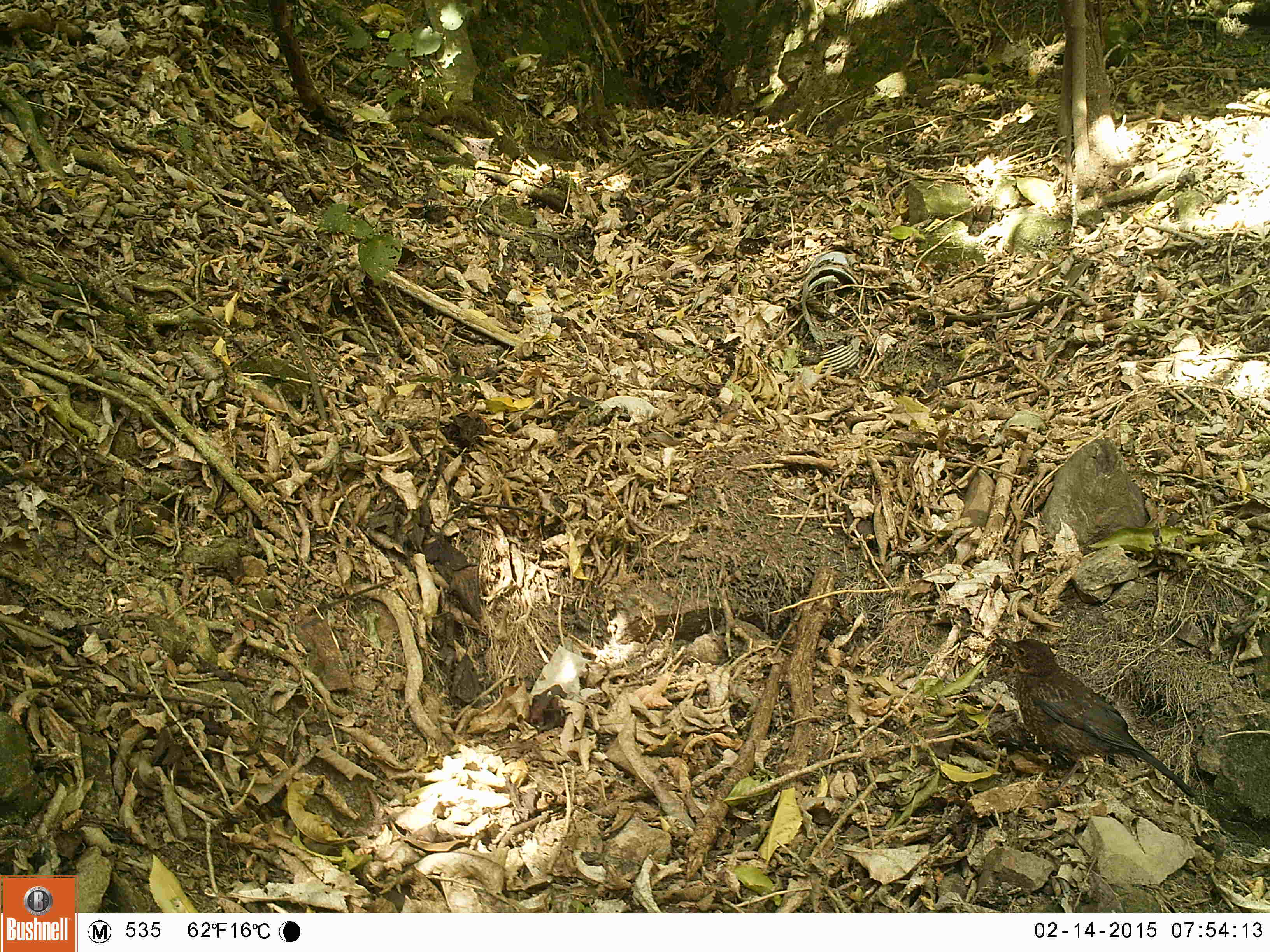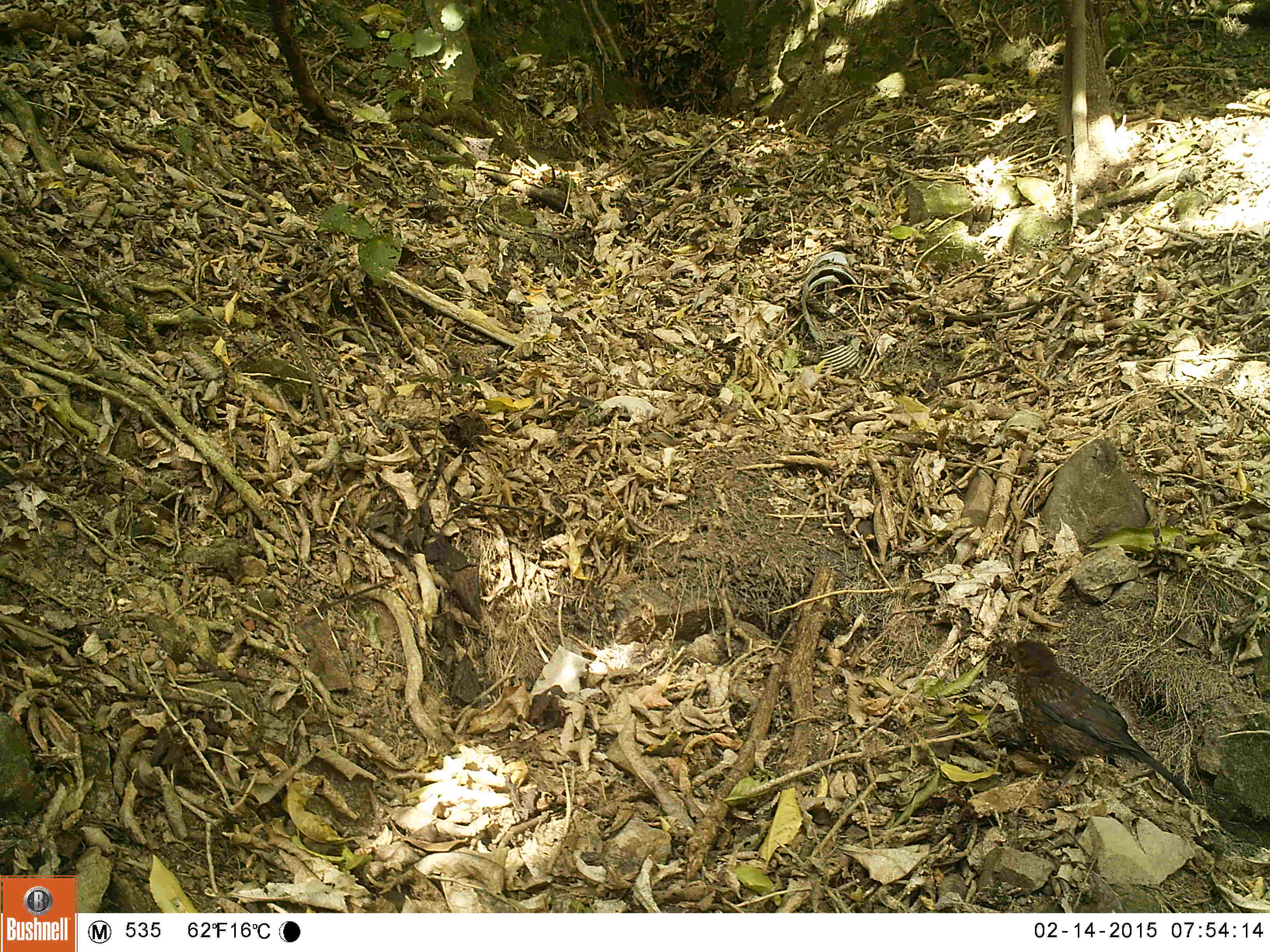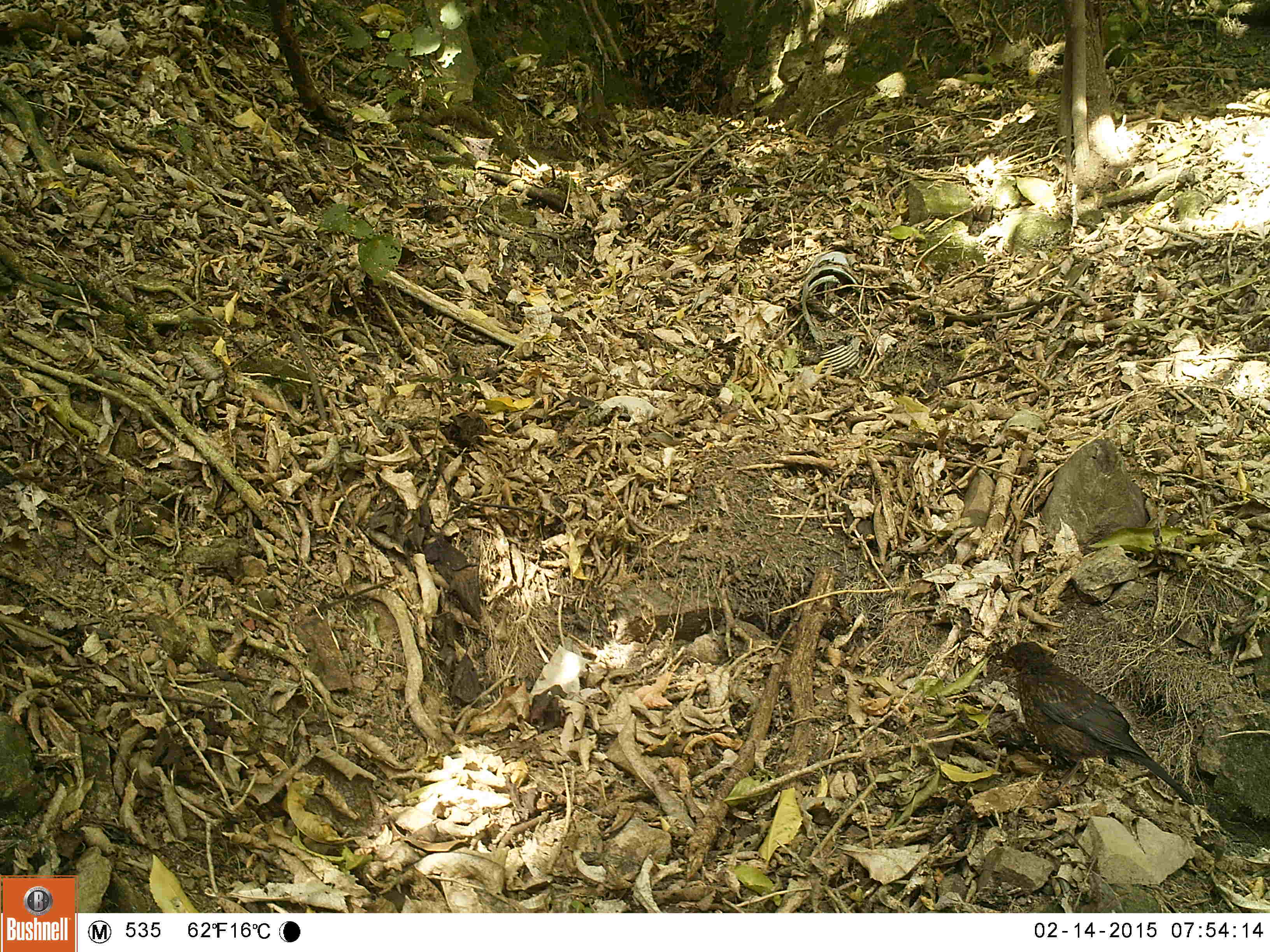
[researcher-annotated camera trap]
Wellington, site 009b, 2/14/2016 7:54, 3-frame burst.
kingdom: Animalia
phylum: Chordata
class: Aves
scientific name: Aves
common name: bird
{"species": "bird (Aves)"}